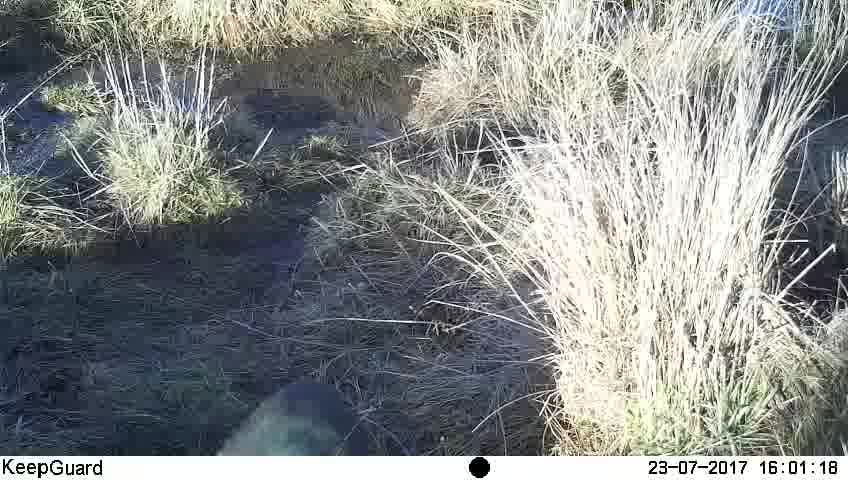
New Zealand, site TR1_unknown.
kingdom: Animalia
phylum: Chordata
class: Aves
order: Gruiformes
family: Rallidae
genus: Porphyrio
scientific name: Porphyrio mantelli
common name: takahe